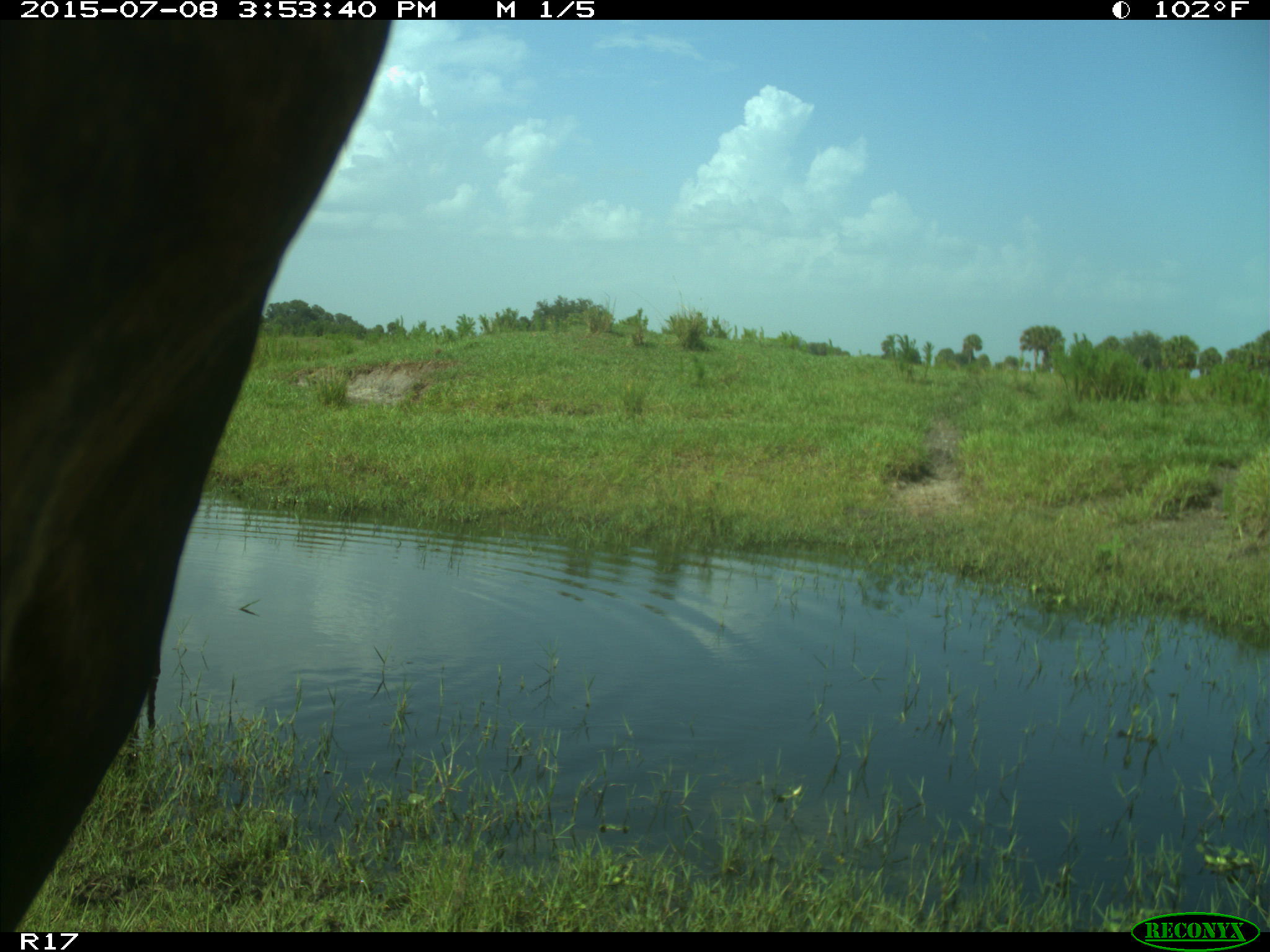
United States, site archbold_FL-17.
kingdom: Animalia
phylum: Chordata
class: Mammalia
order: Artiodactyla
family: Bovidae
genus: Bos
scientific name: Bos taurus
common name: domestic cow